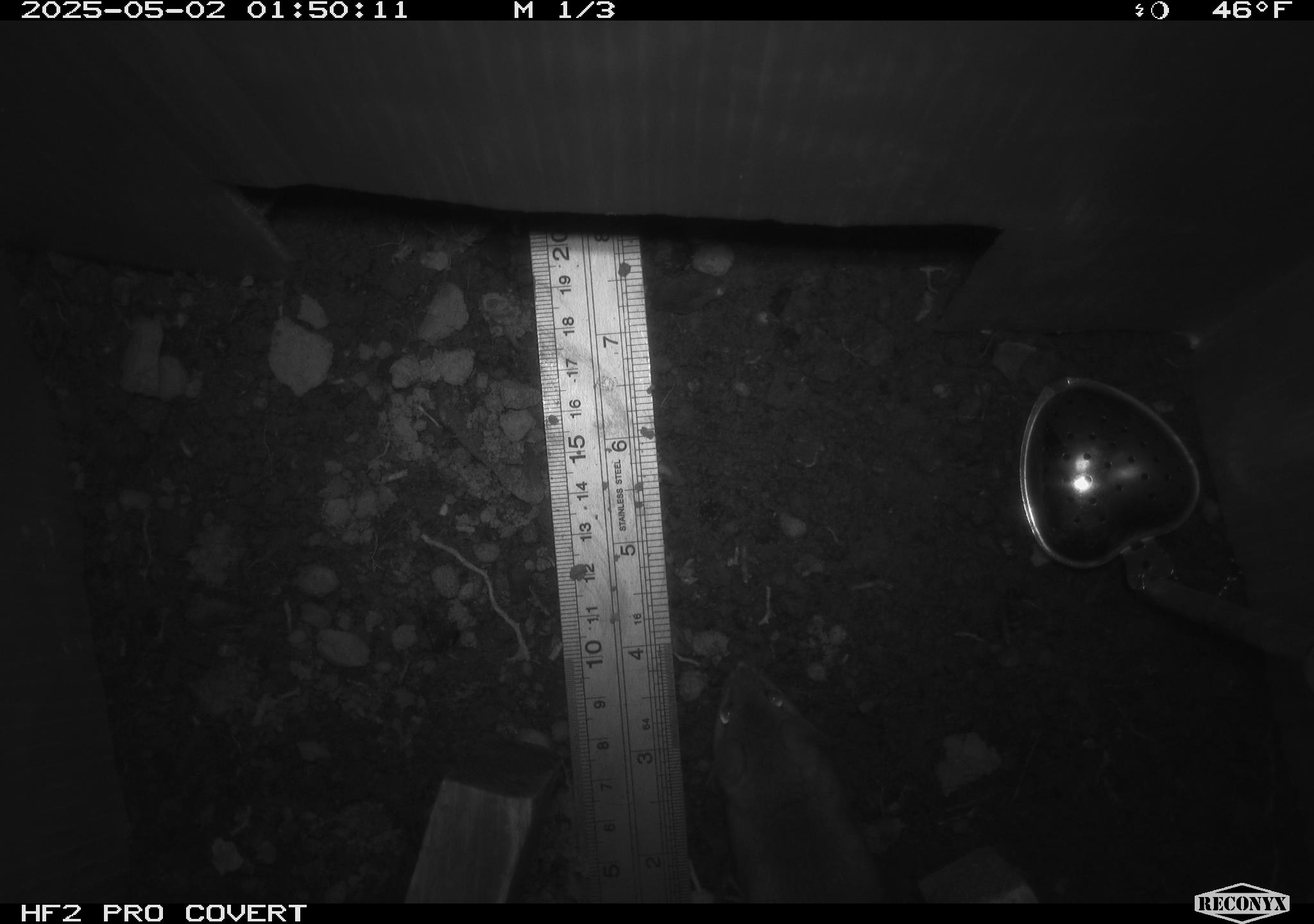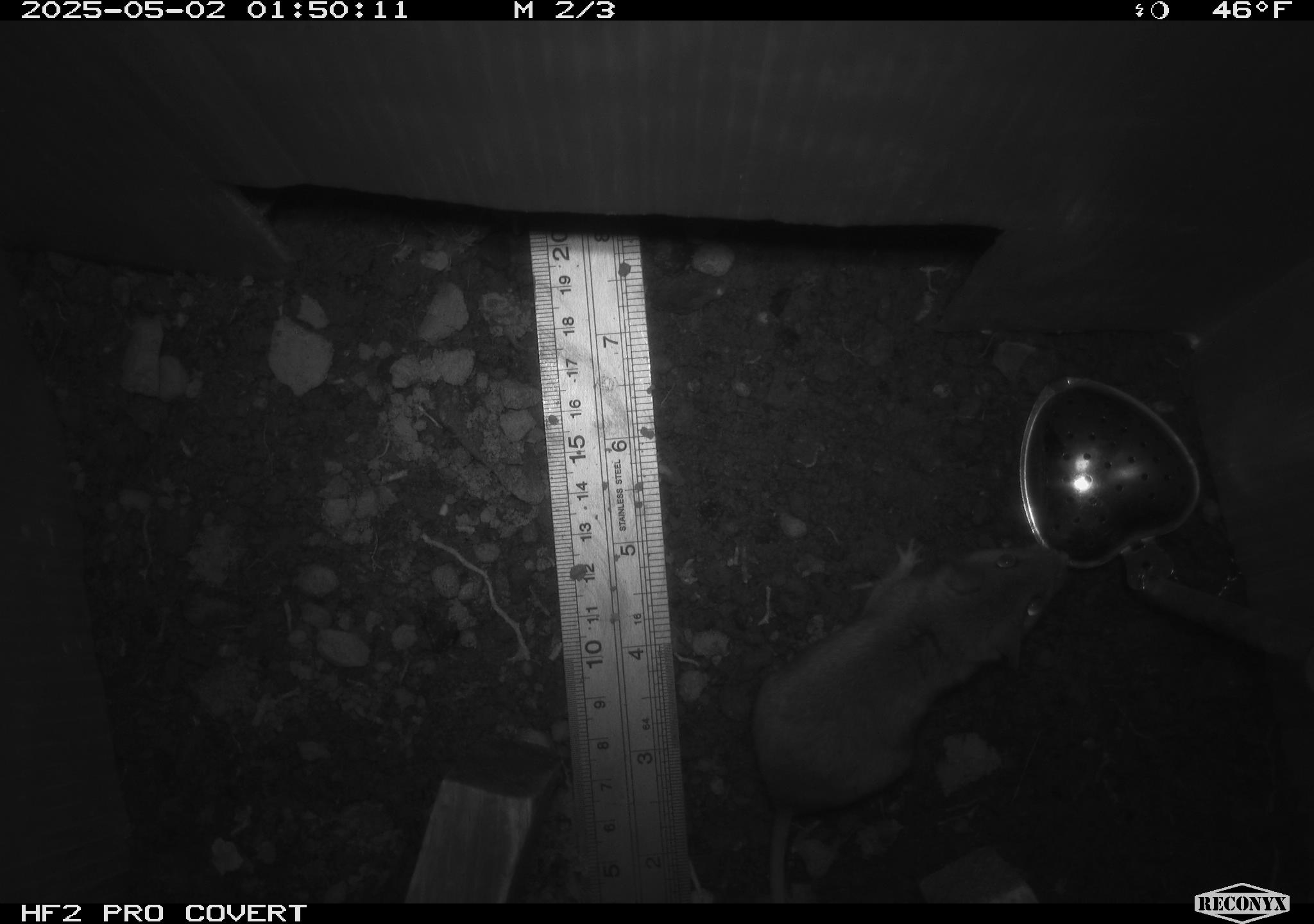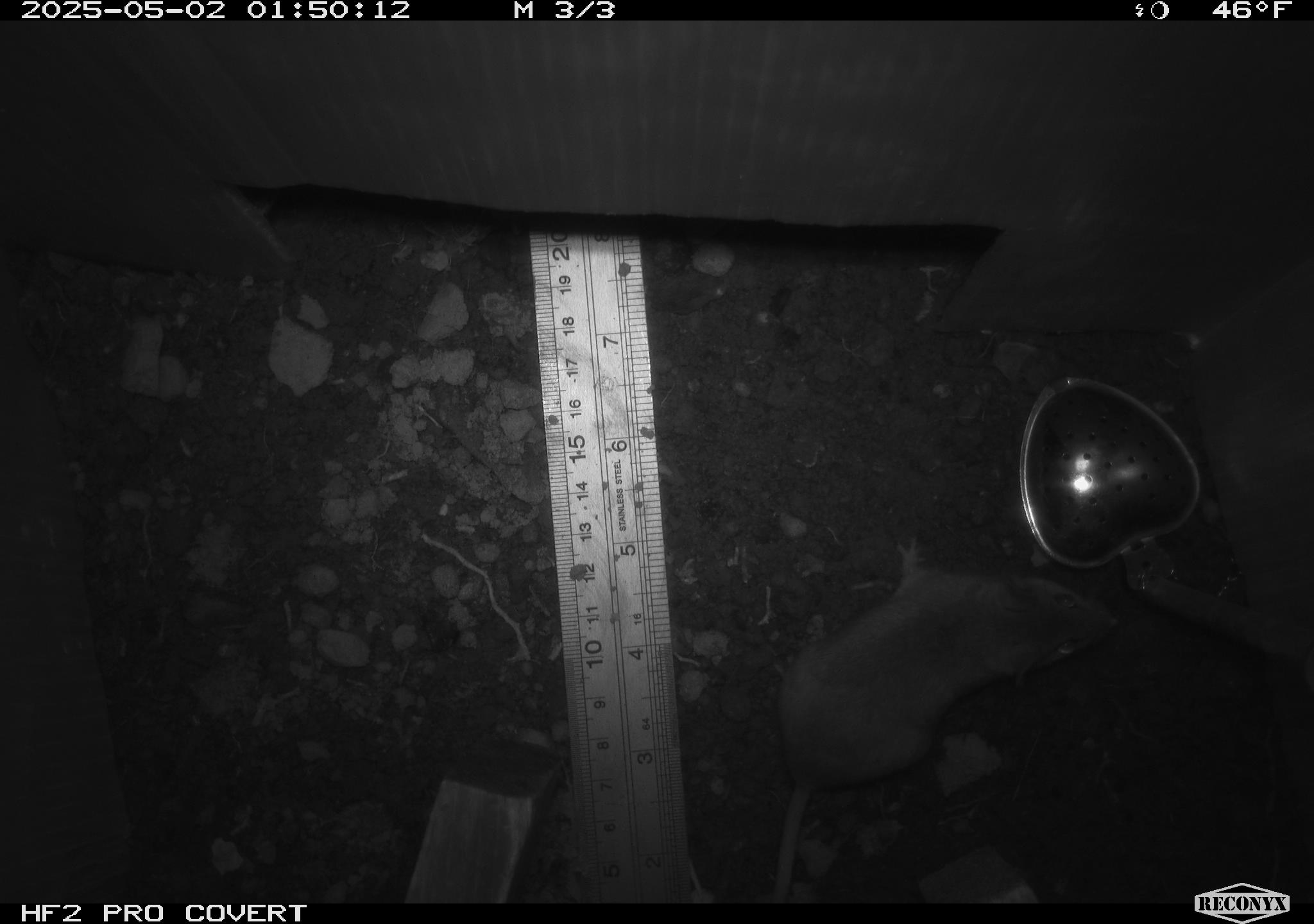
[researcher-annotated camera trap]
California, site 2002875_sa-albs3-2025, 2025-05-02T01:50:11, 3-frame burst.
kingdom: Animalia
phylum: Chordata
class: Mammalia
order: Rodentia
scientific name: Rodentia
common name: mouse species